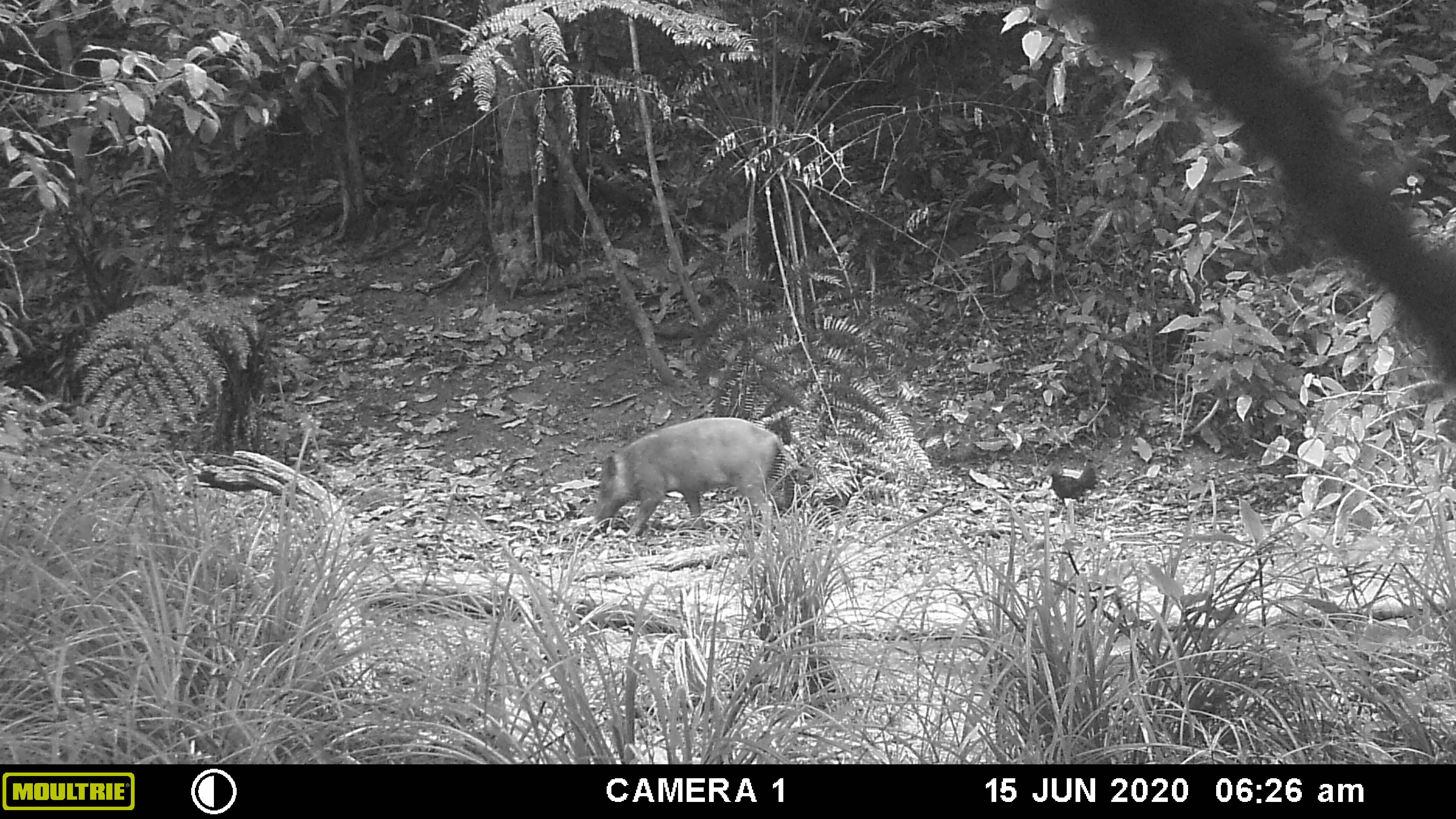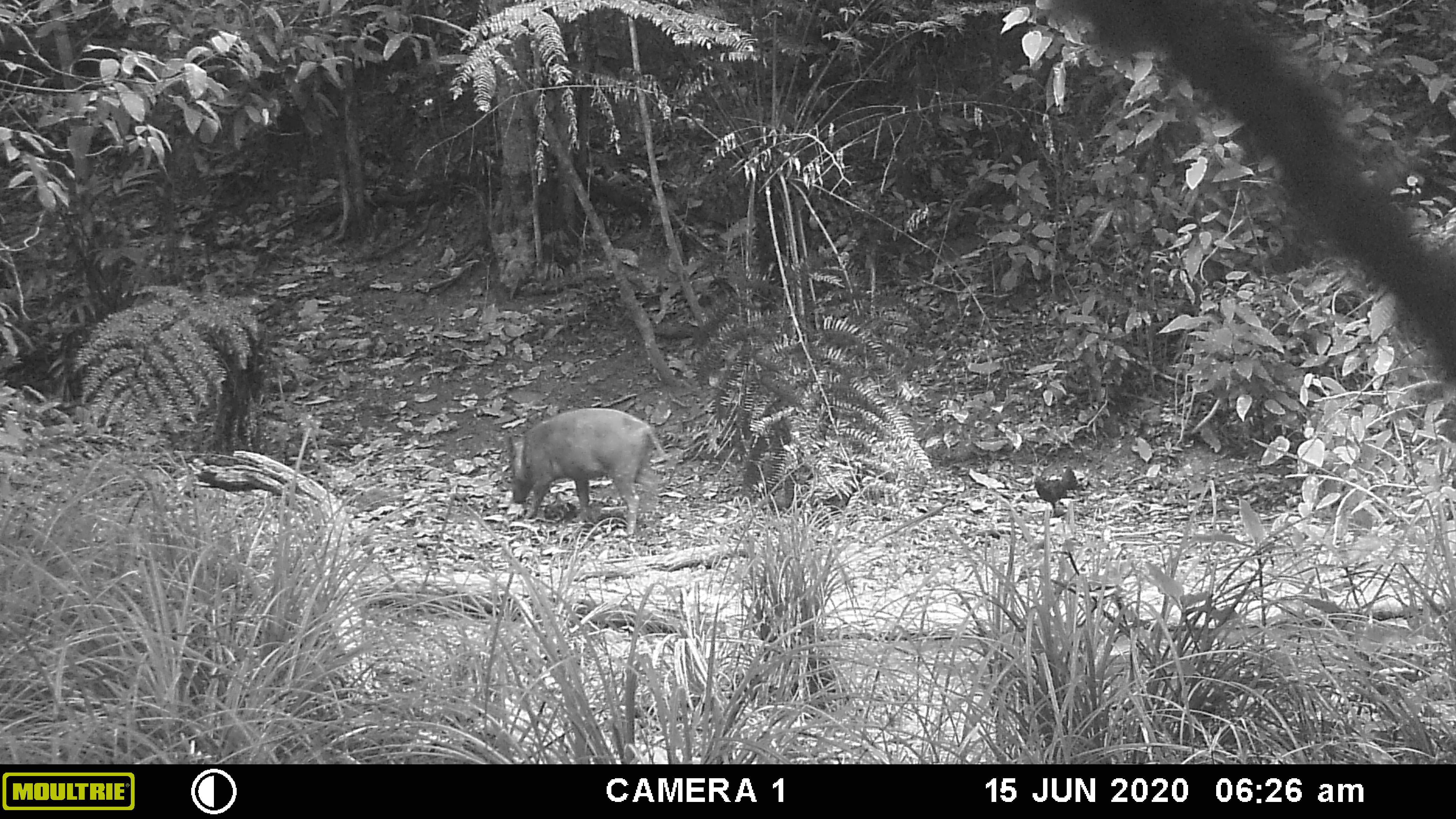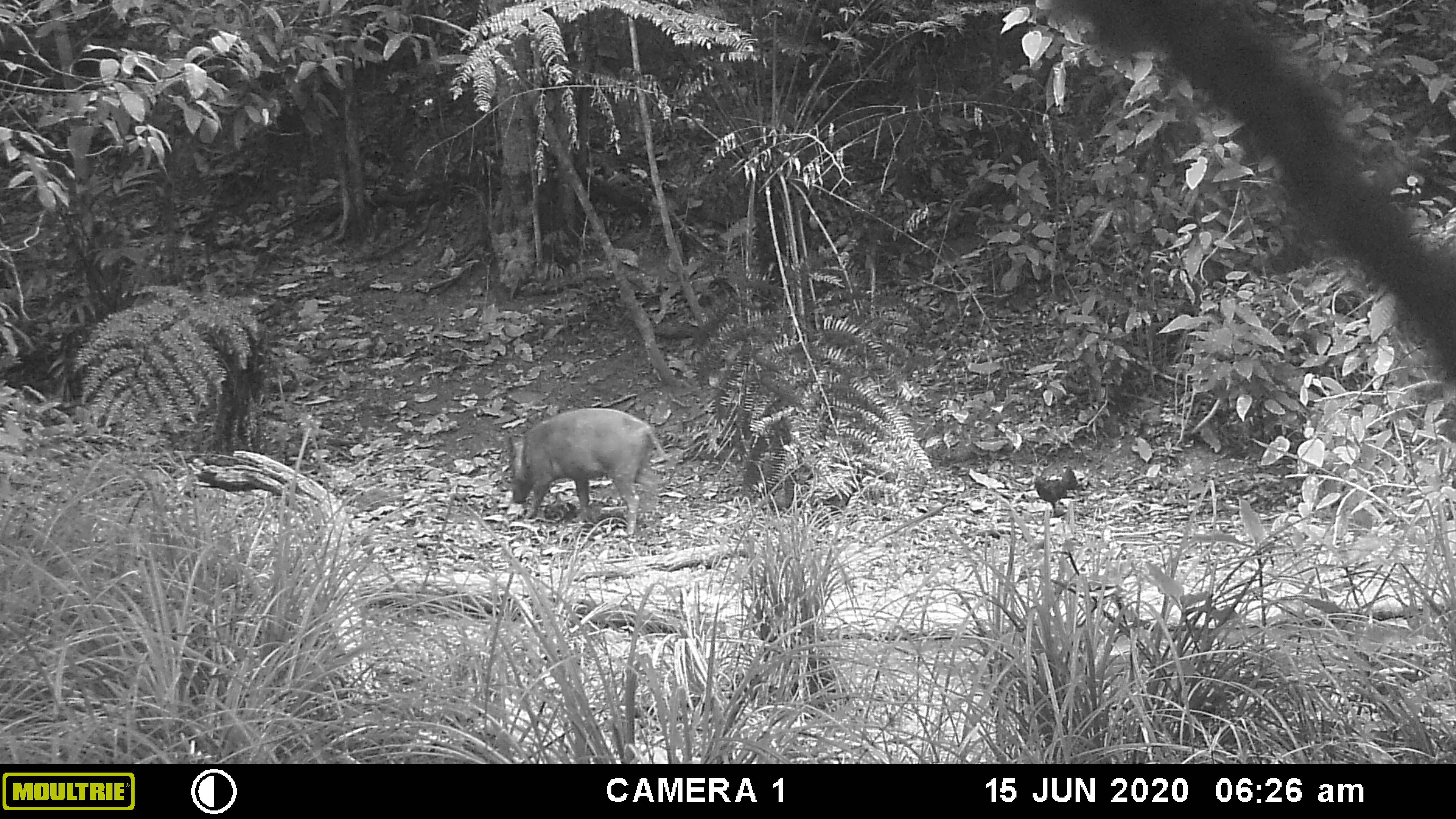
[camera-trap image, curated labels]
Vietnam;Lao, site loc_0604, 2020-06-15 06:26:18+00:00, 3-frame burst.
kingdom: Animalia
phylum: Chordata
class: Mammalia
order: Artiodactyla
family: Suidae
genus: Sus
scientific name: Sus scrofa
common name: eurasian wild pig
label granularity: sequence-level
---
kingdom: Animalia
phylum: Chordata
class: Aves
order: Galliformes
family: Phasianidae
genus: Gallus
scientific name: Gallus gallus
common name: red junglefowl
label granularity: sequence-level